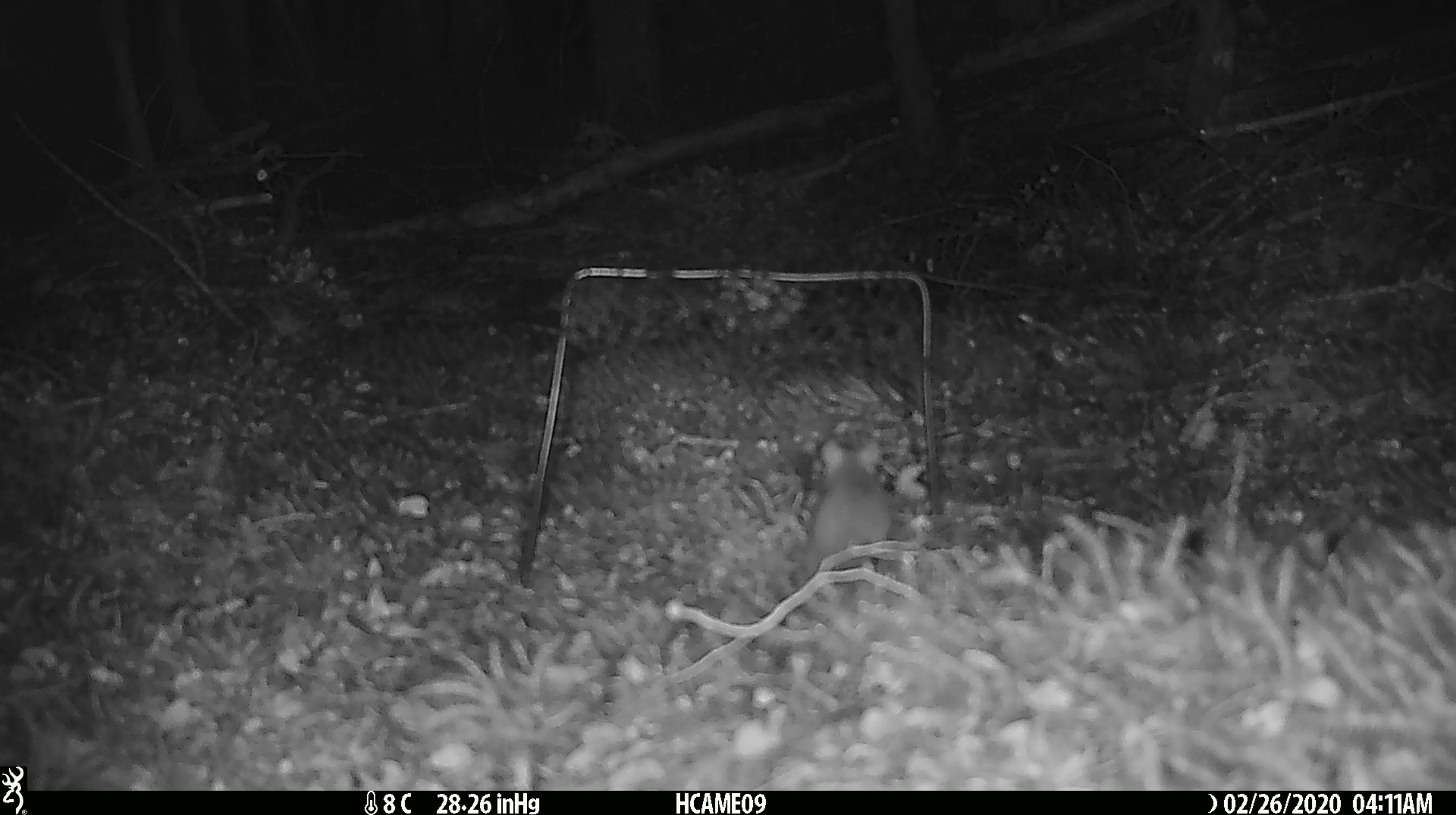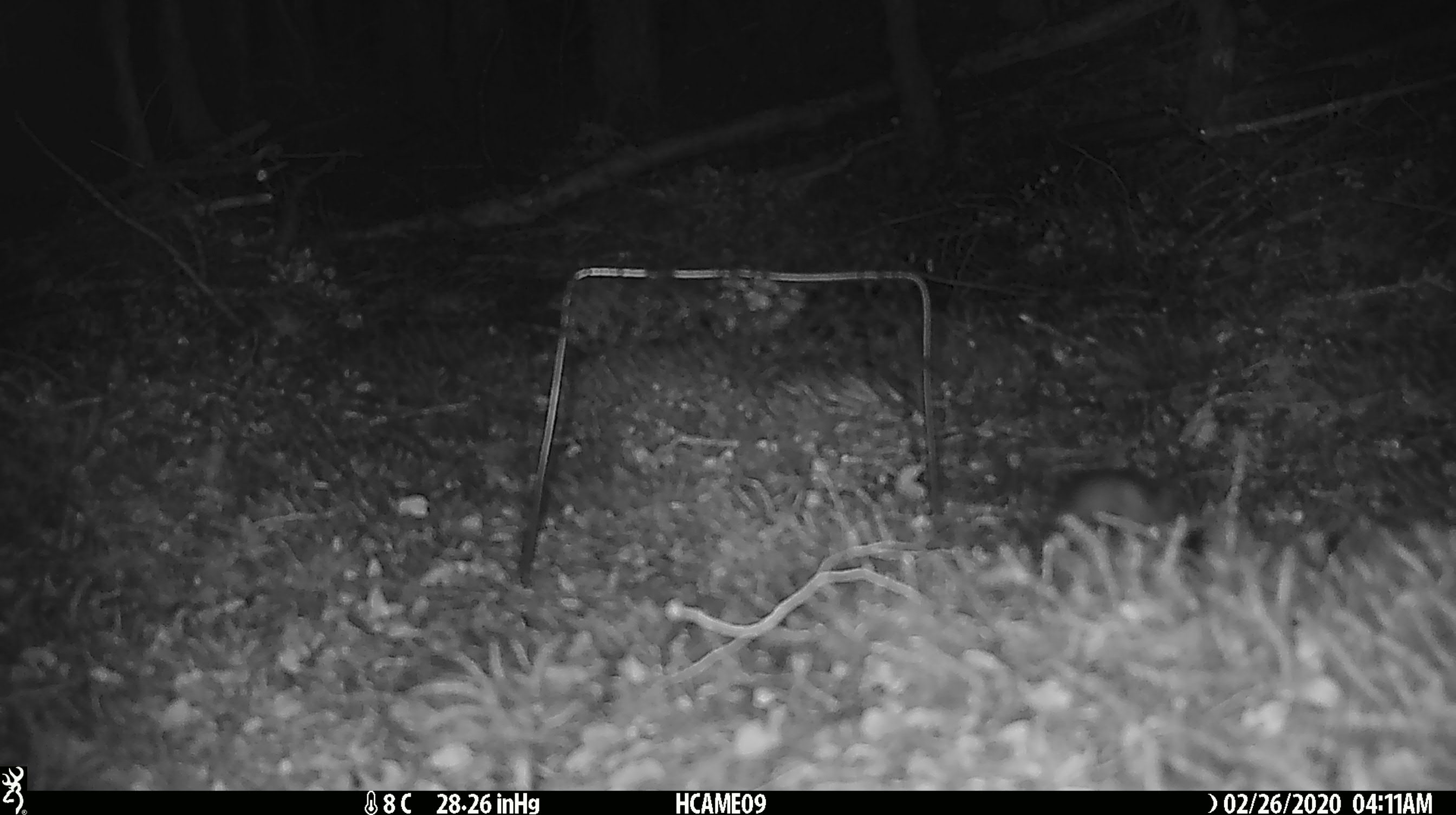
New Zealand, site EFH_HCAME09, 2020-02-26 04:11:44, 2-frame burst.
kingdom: Animalia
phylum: Chordata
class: Mammalia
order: Rodentia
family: Muridae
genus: Mus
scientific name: Mus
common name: mouse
Mouse (Mus).